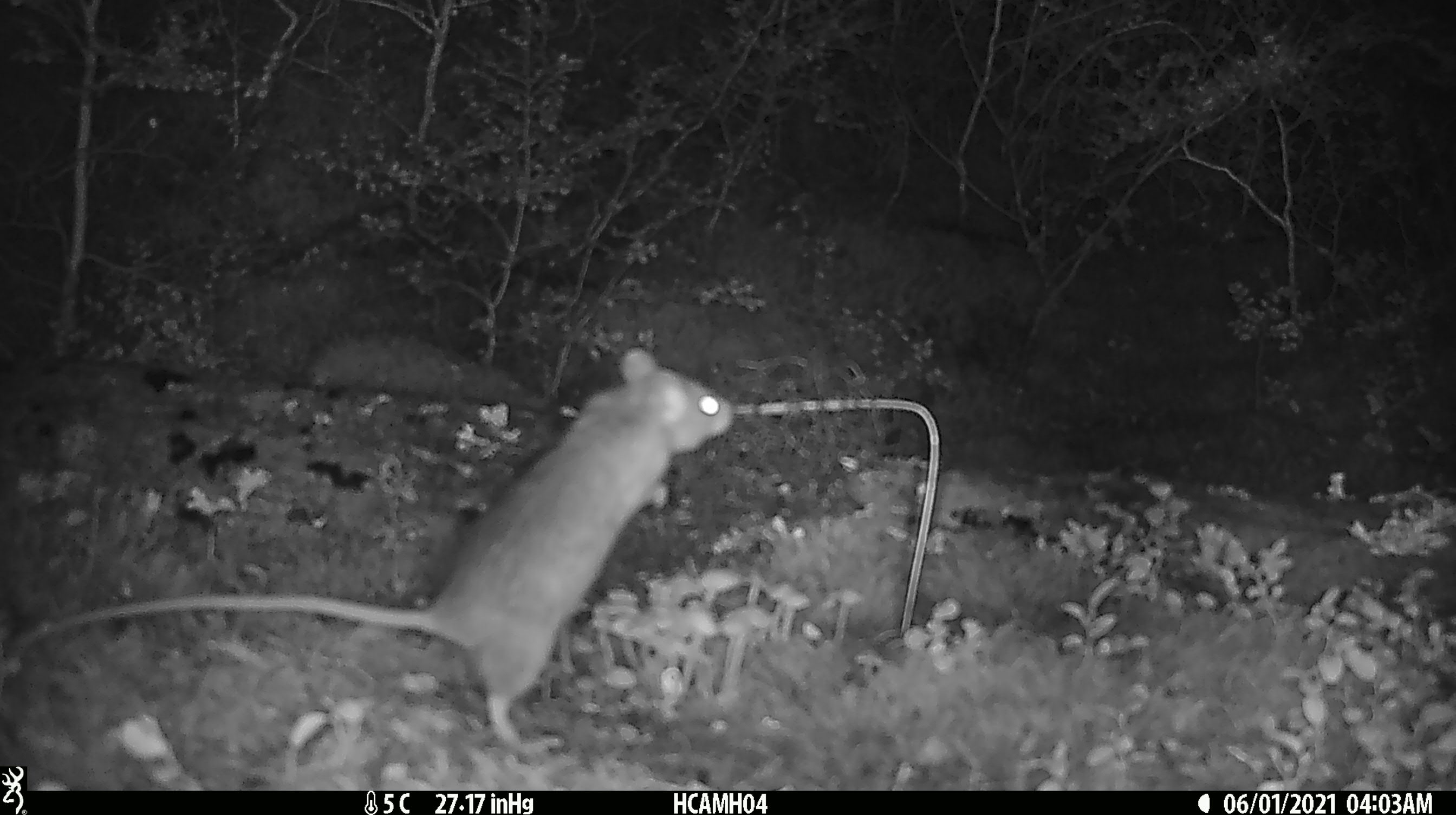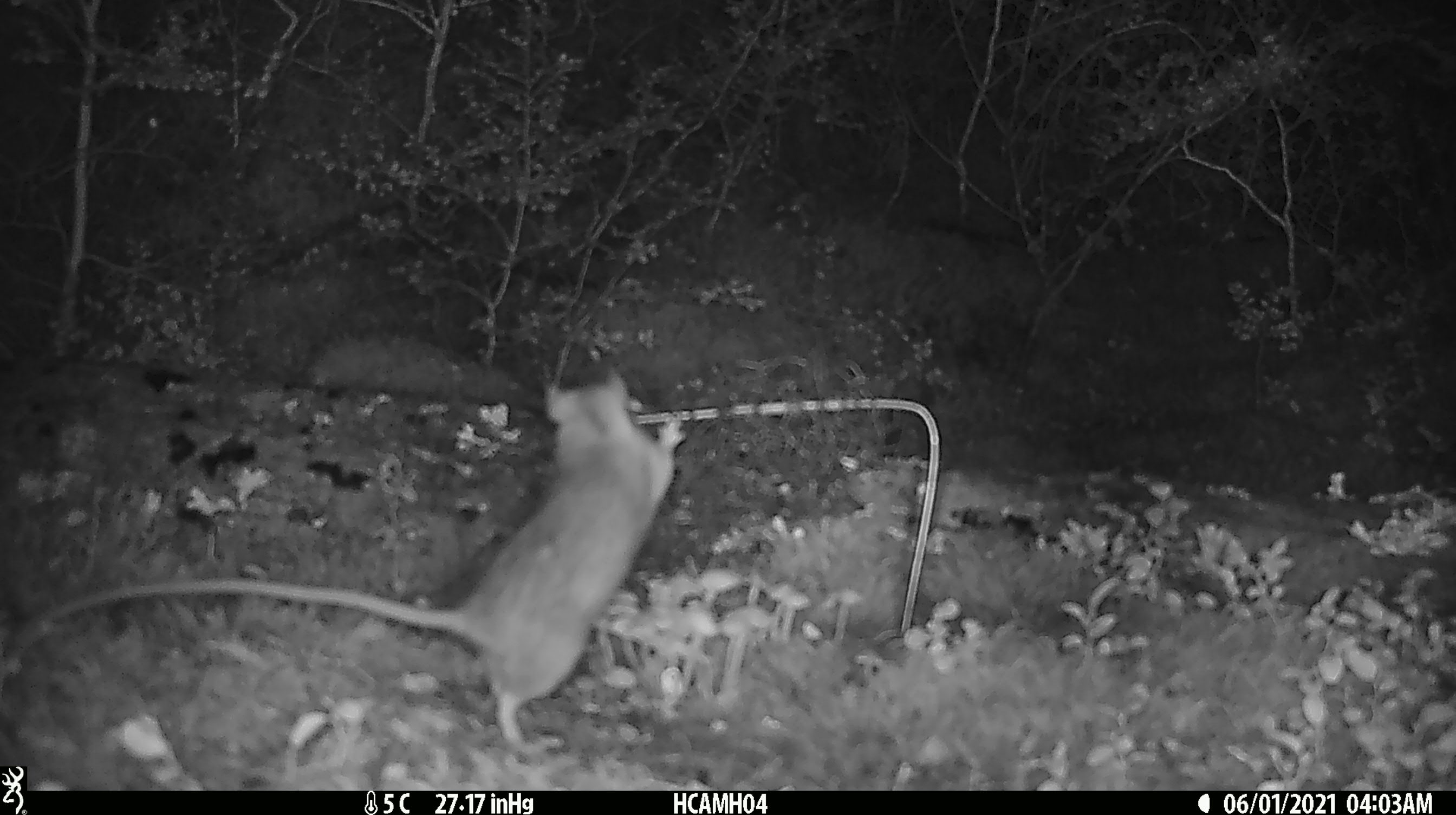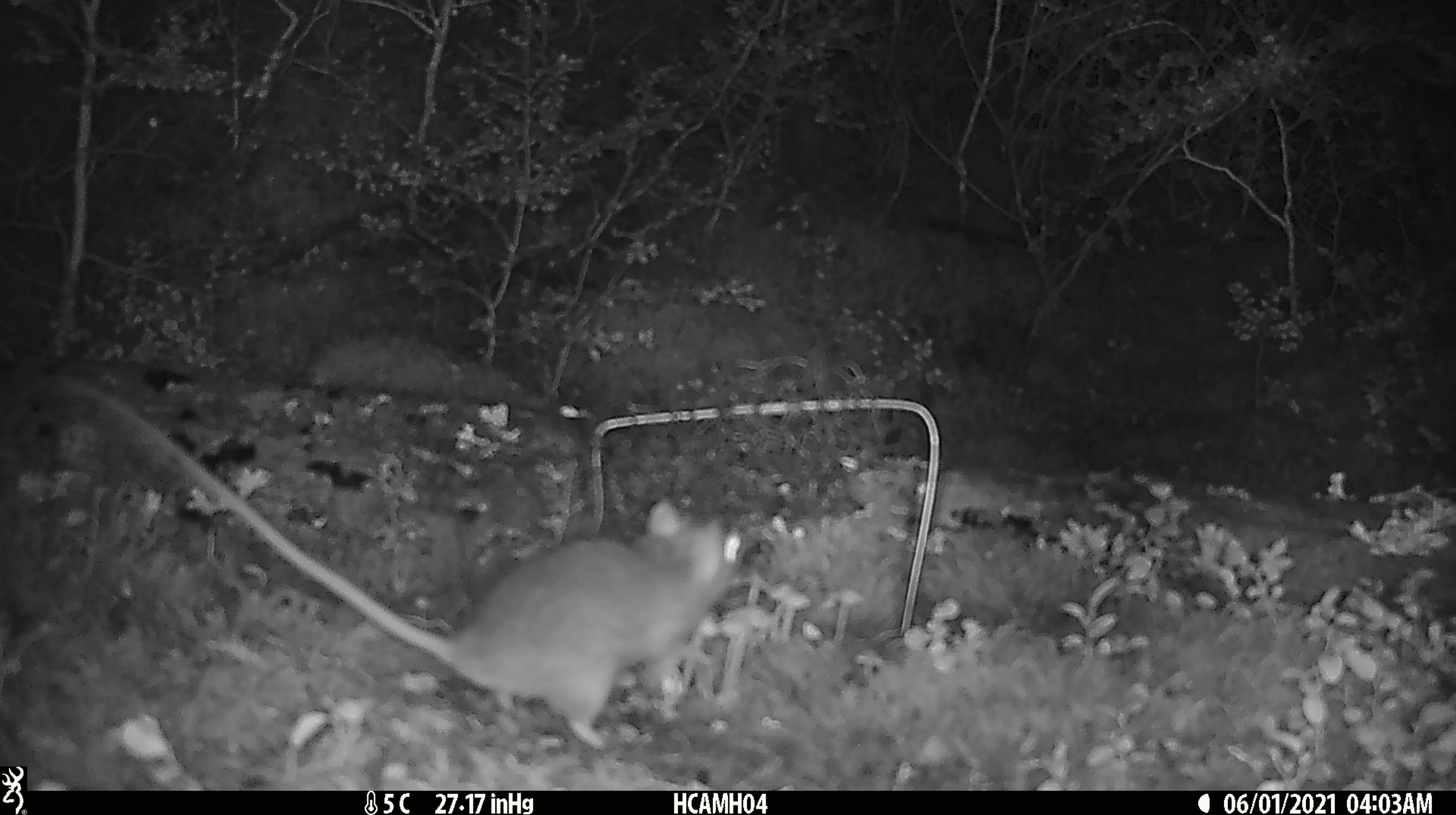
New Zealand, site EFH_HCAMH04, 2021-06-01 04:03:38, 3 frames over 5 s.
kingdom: Animalia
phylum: Chordata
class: Mammalia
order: Rodentia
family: Muridae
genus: Rattus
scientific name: Rattus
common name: rat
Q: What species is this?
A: Rat (Rattus).